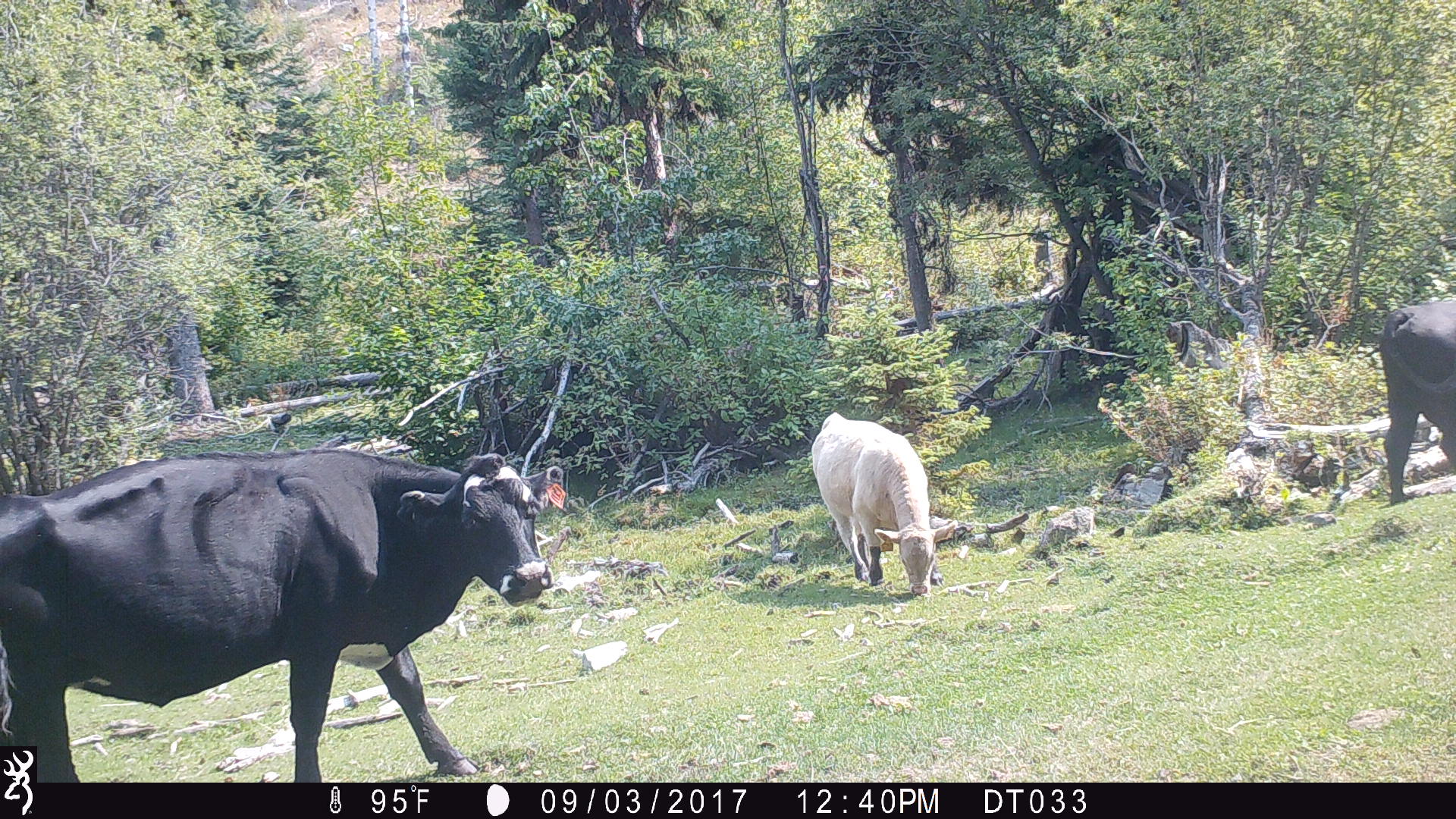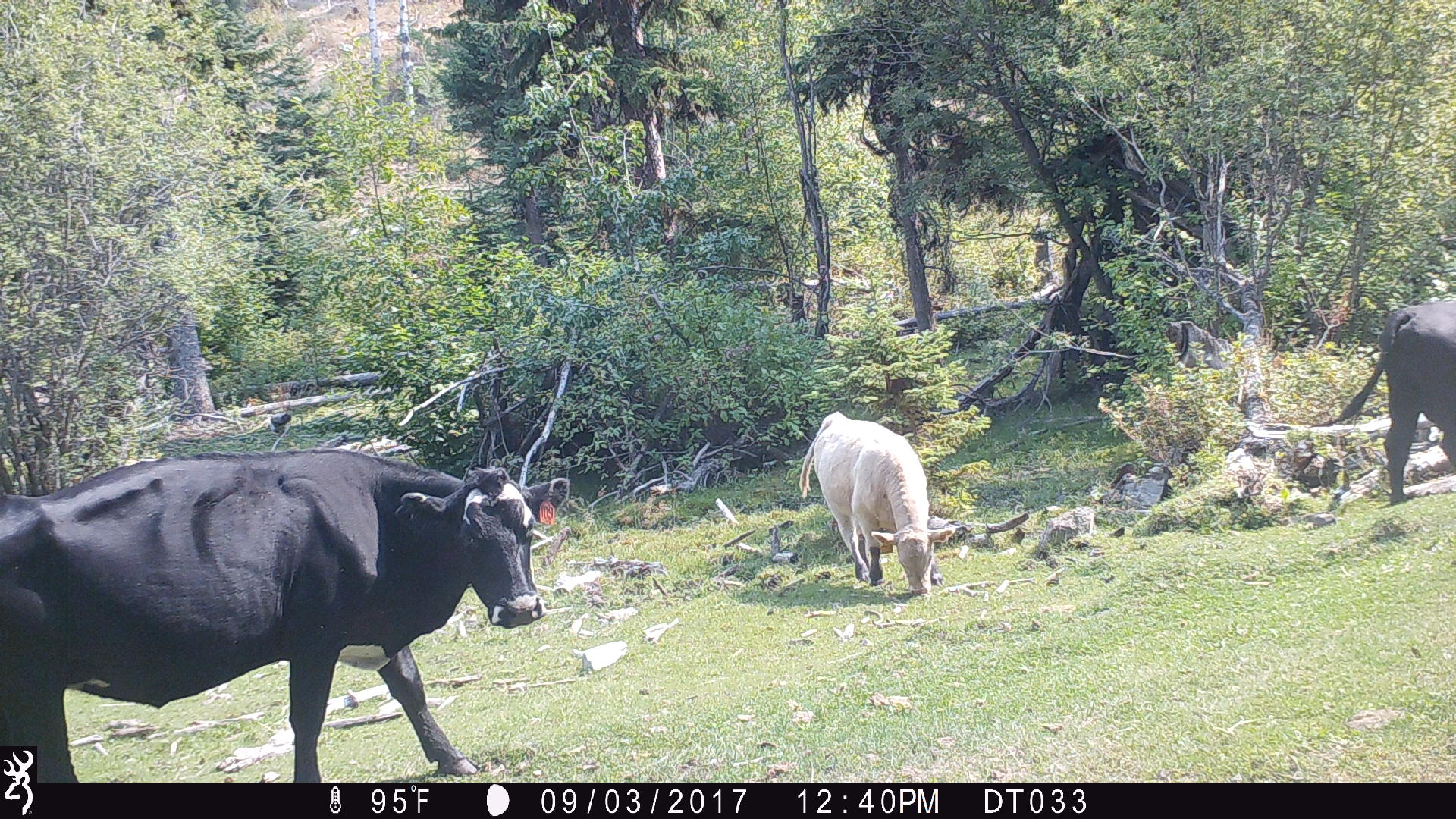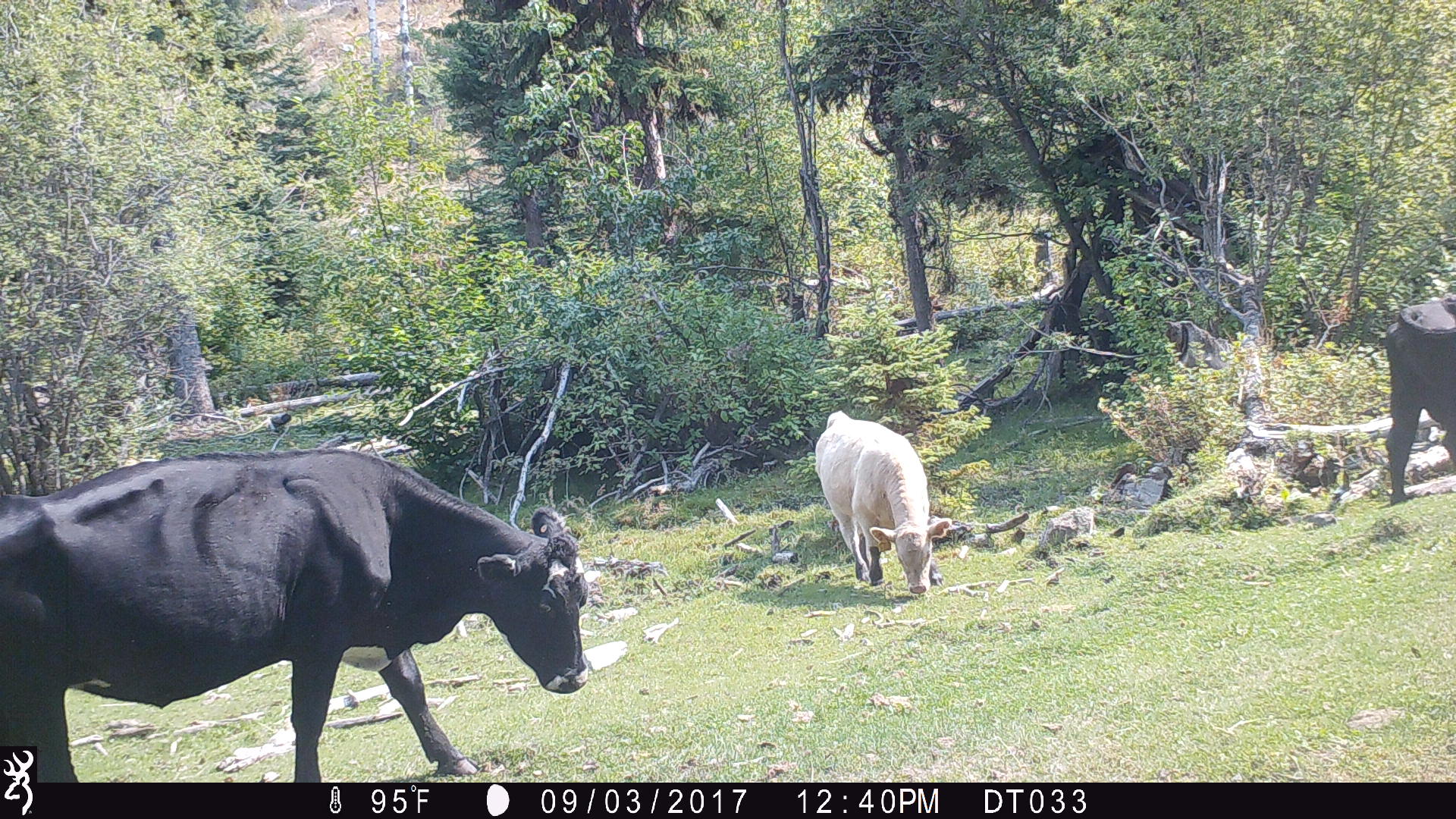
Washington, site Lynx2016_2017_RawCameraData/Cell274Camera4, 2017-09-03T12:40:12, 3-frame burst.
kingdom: Animalia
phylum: Chordata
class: Mammalia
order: Artiodactyla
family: Bovidae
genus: Bos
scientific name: Bos taurus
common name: domestic cattle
Domestic cattle (Bos taurus). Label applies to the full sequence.